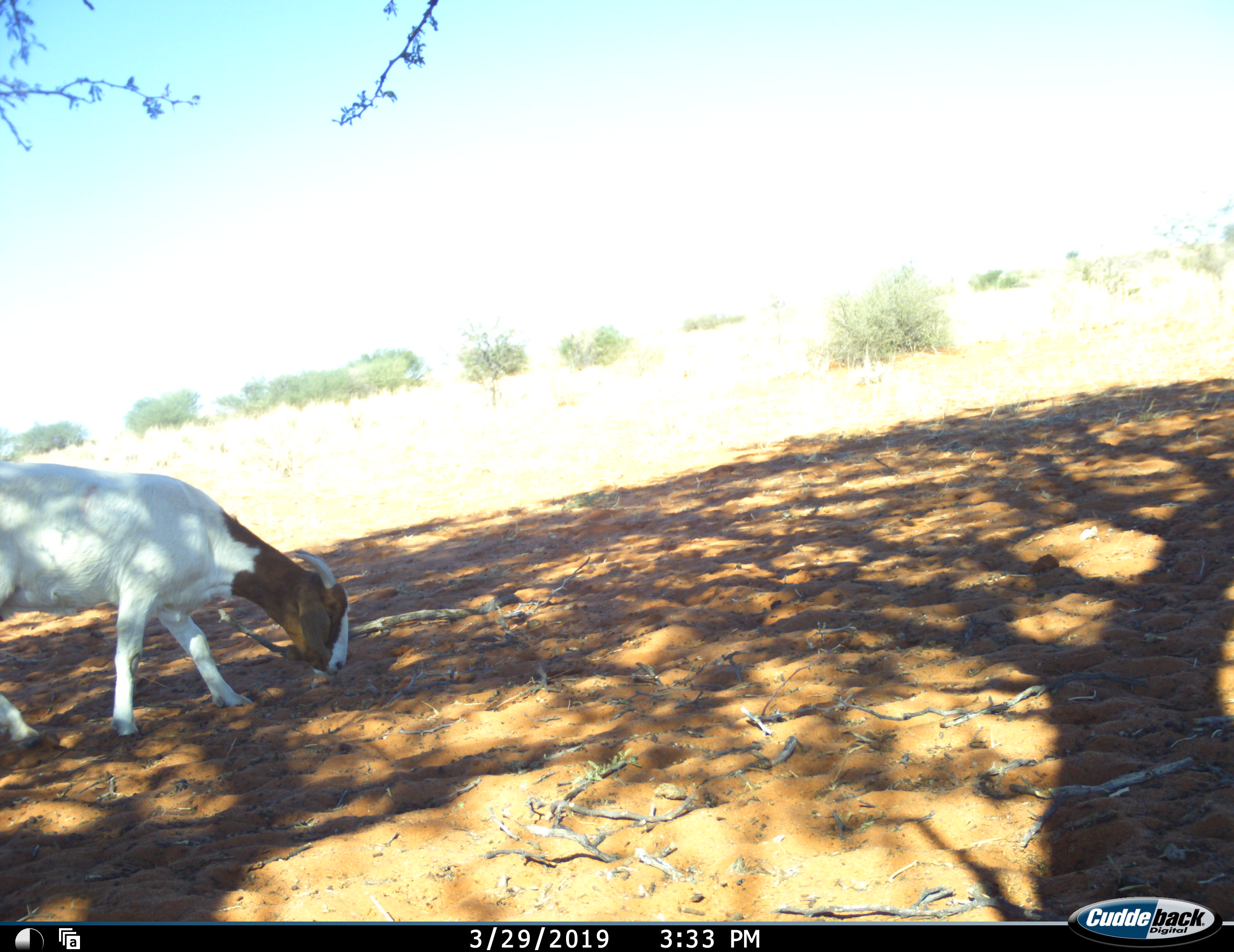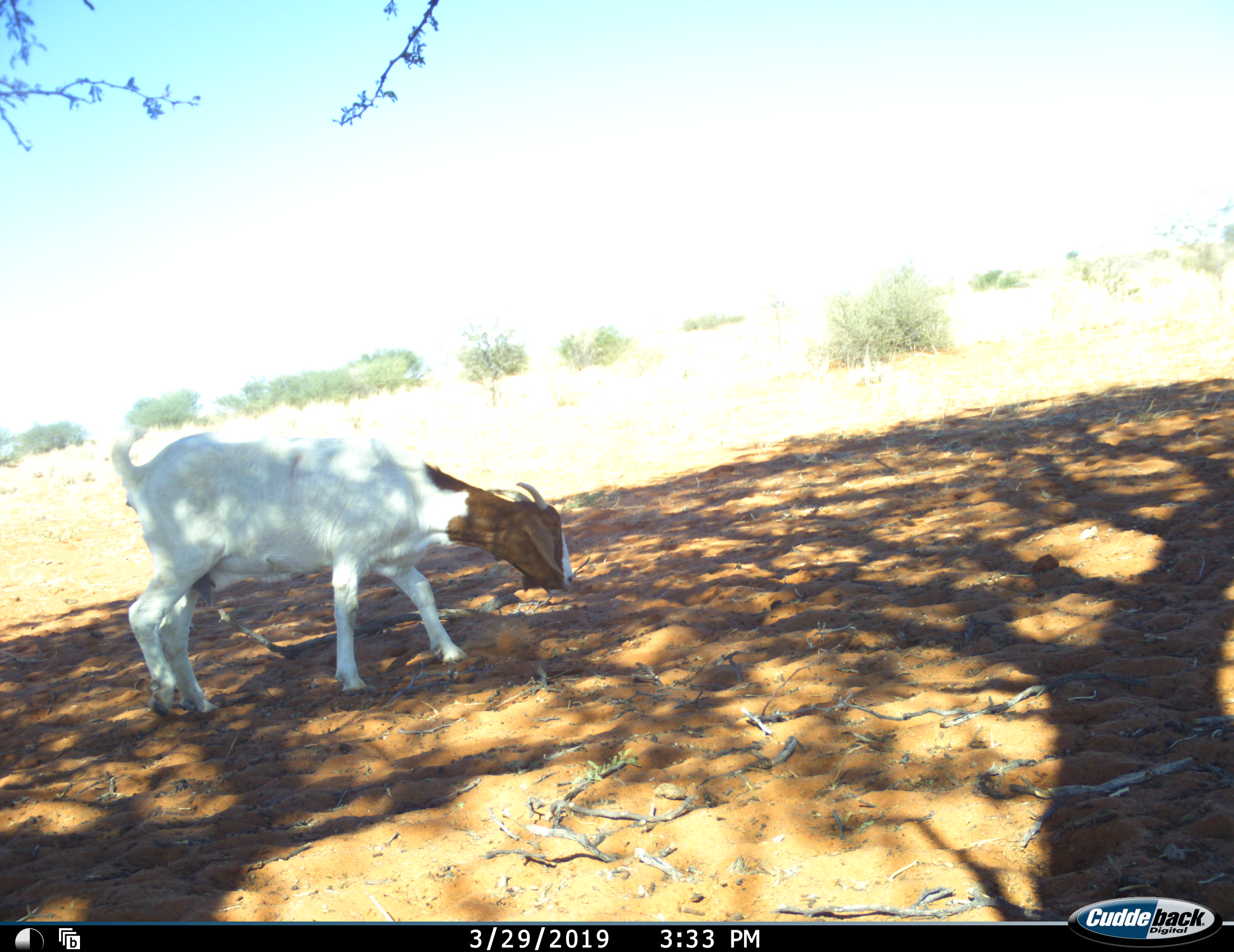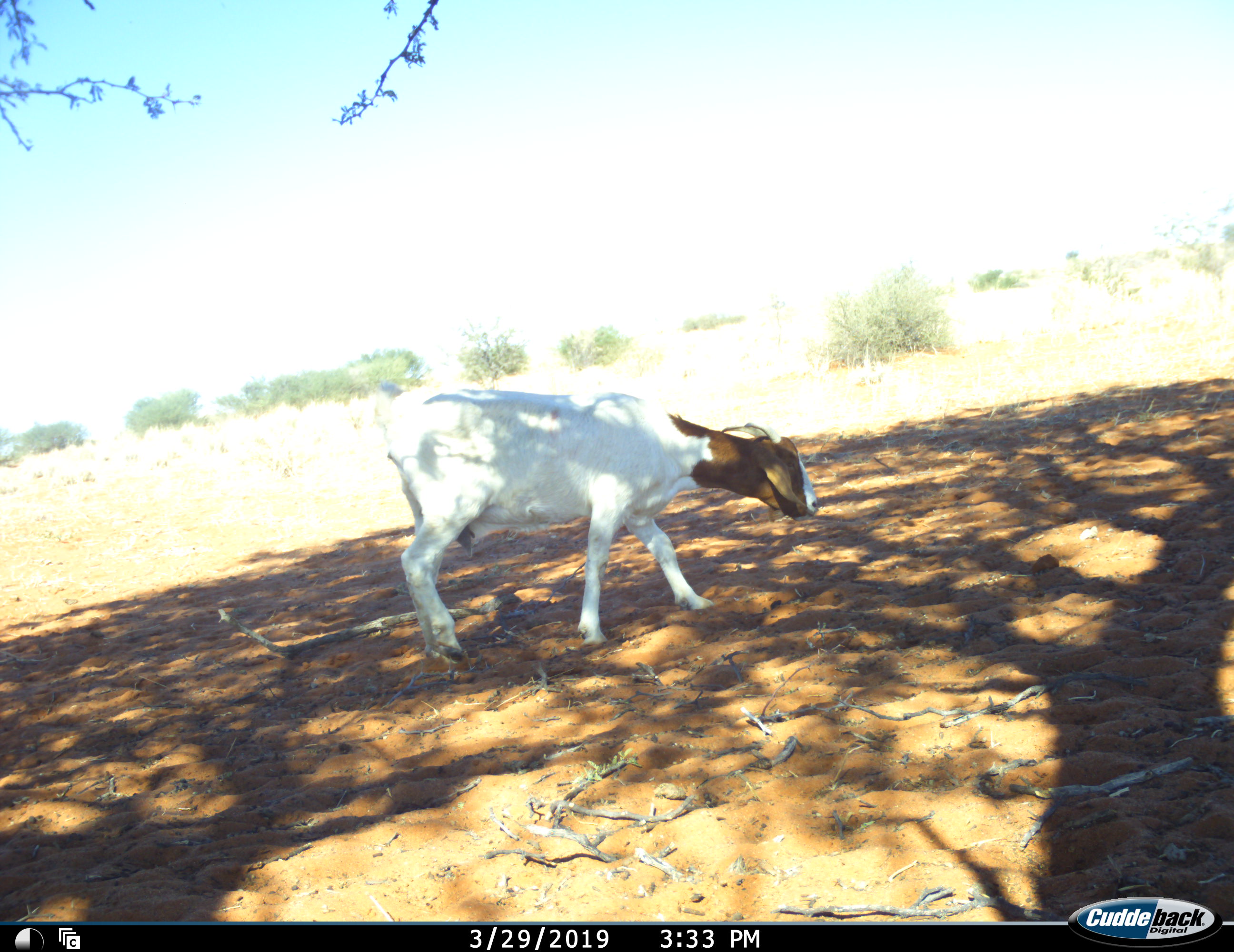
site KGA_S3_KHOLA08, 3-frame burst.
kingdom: Animalia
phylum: Chordata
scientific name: Vertebrata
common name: domestic animal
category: domesticanimal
Domesticanimal (domestic animal) (Vertebrata), count 1. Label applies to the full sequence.